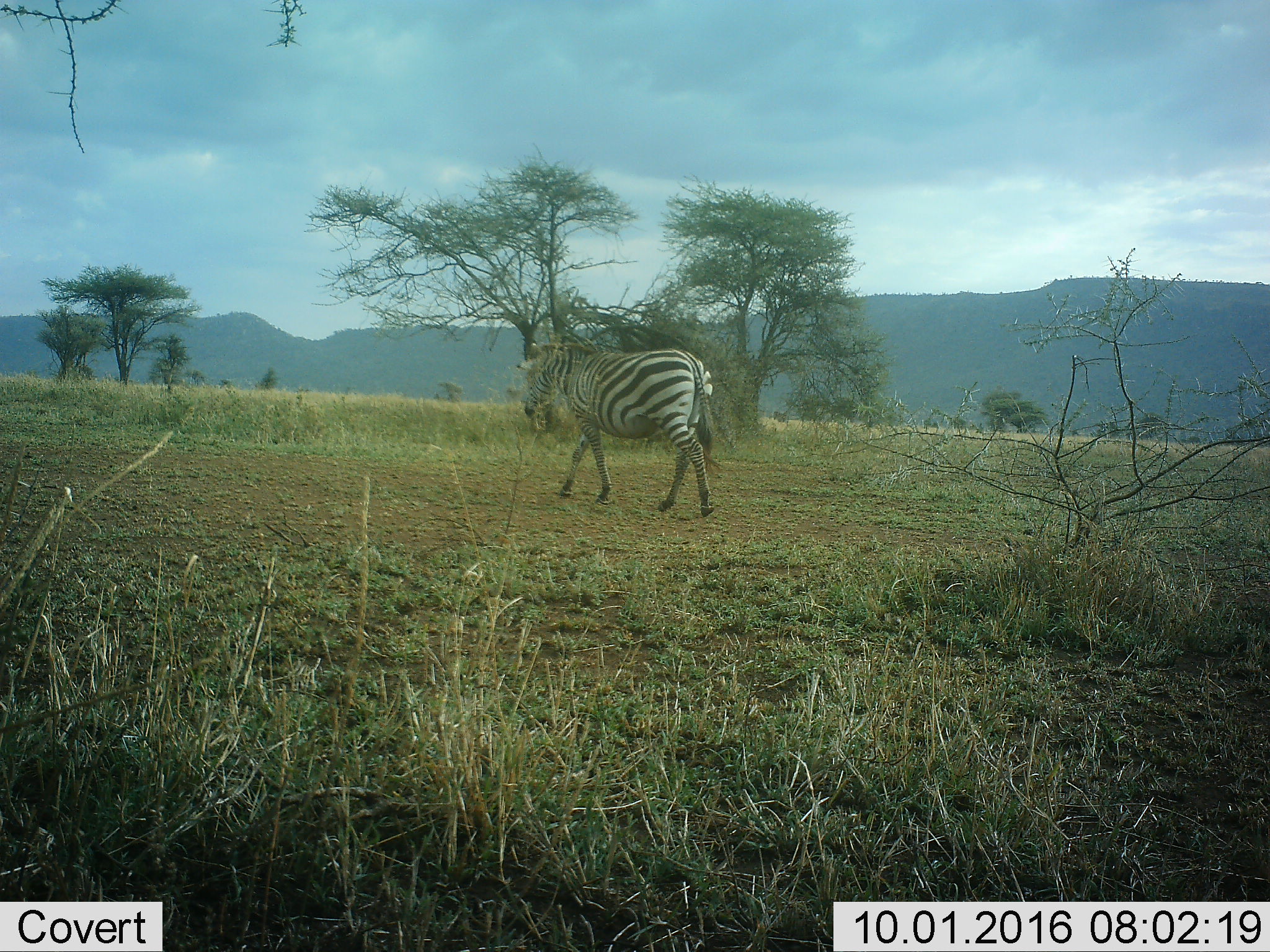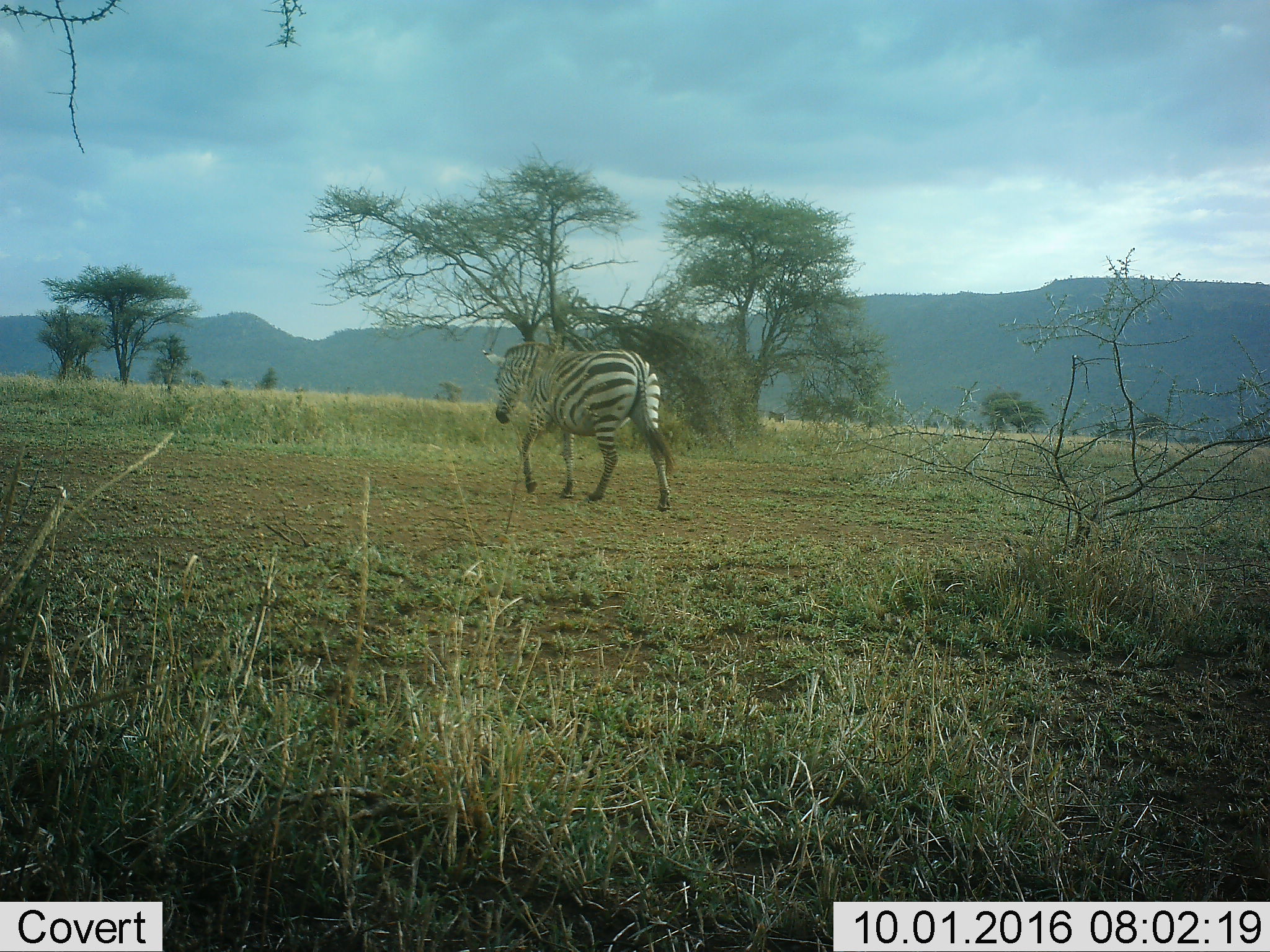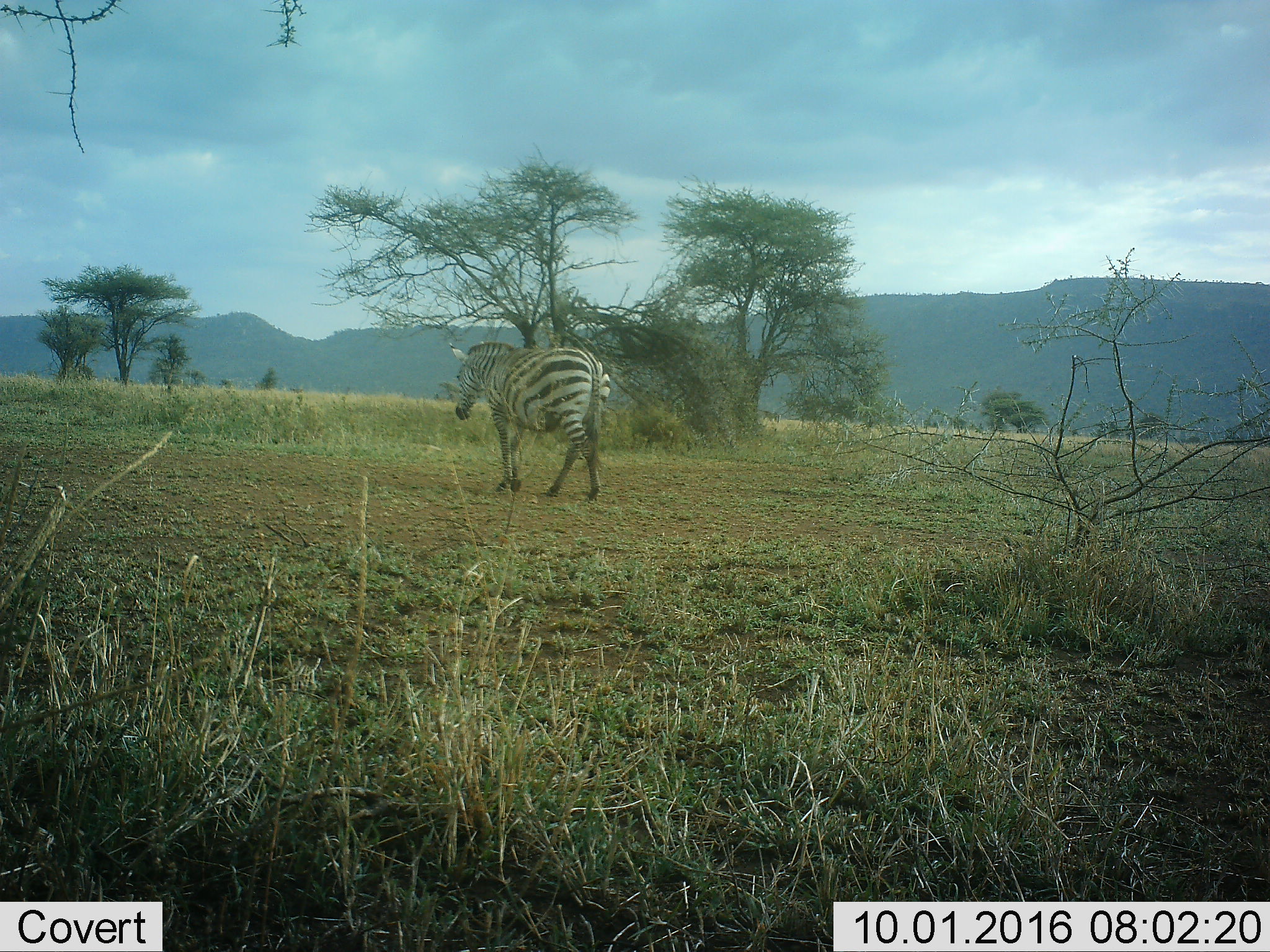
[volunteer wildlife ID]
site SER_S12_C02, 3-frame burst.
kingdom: Animalia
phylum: Chordata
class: Mammalia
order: Perissodactyla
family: Equidae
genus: Equus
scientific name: Equus quagga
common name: plains zebra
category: zebraplains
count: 2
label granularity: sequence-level